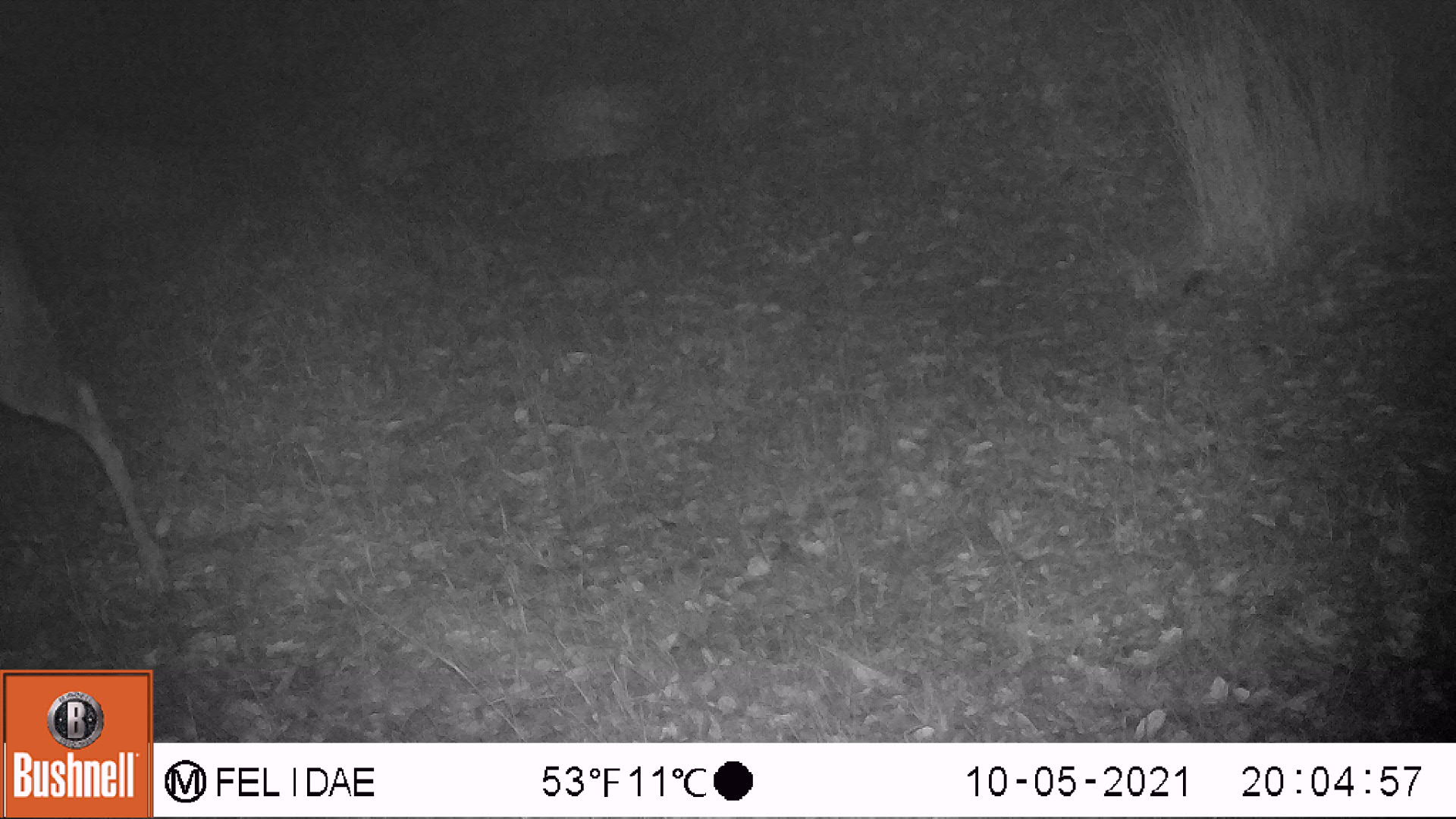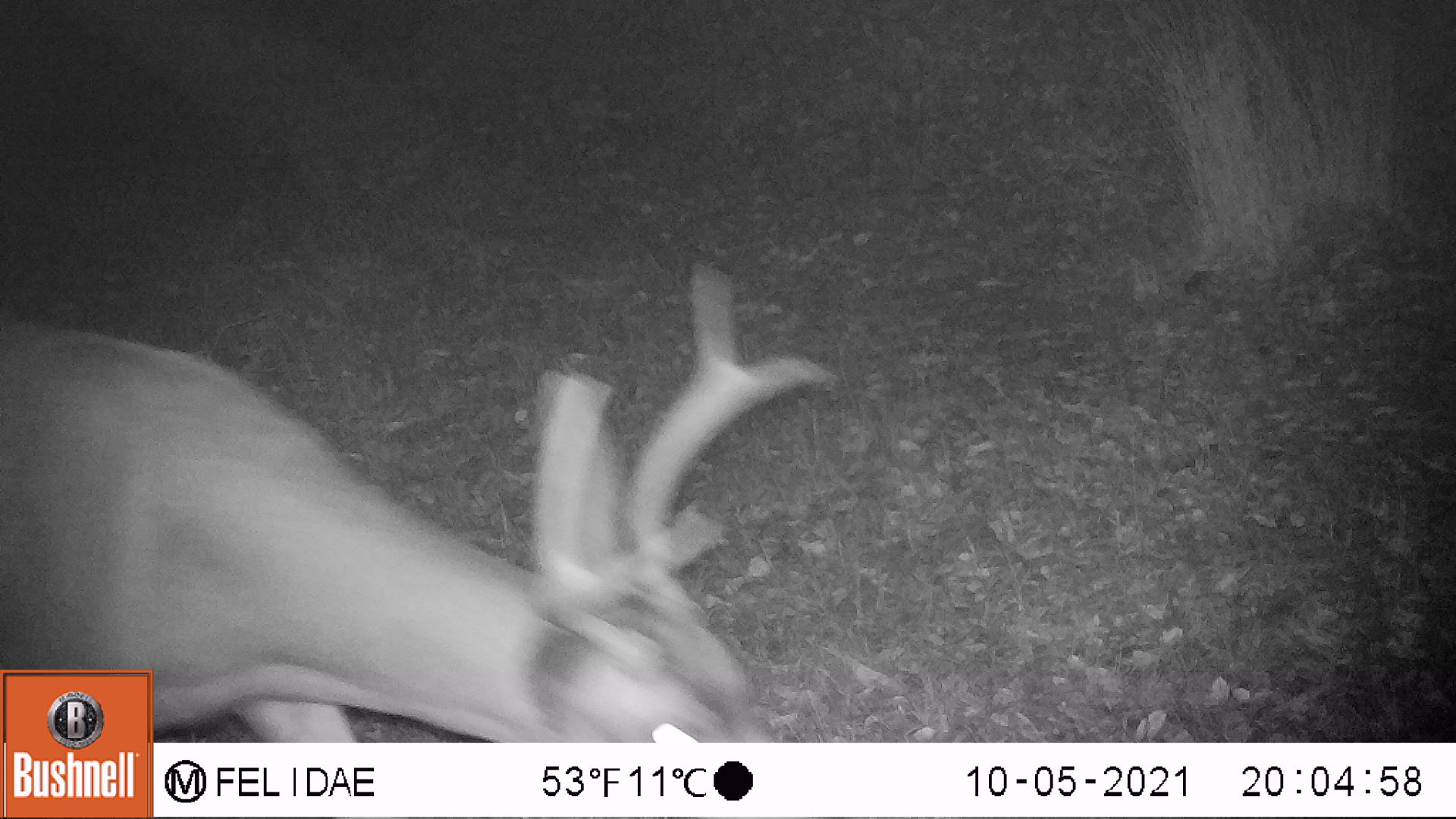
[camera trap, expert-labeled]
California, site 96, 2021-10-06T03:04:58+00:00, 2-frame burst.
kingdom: Animalia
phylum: Chordata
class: Mammalia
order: Artiodactyla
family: Cervidae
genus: Odocoileus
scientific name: Odocoileus hemionus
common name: mule deer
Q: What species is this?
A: Mule deer (Odocoileus hemionus).